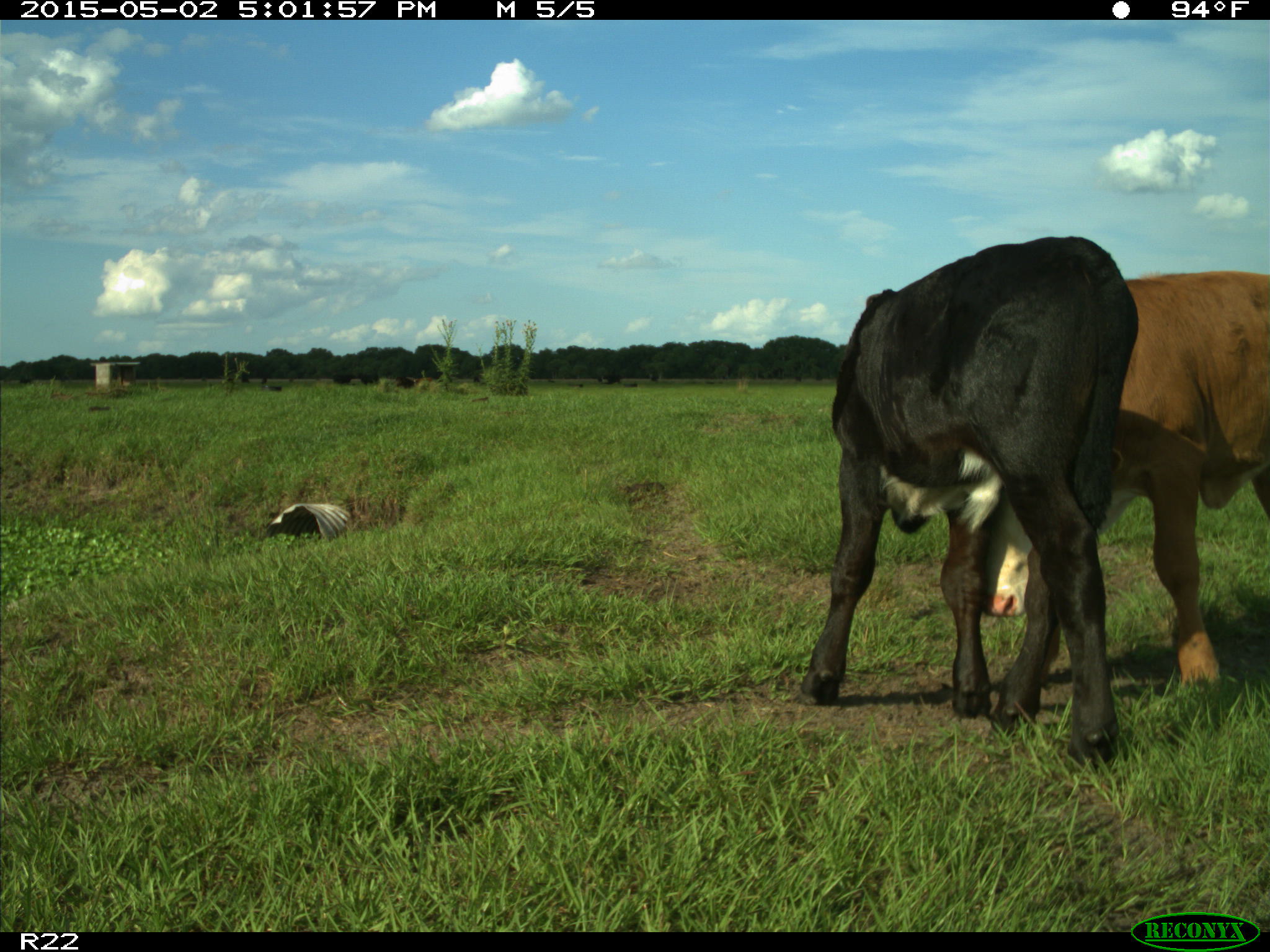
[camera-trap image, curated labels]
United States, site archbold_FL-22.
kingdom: Animalia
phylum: Chordata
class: Mammalia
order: Artiodactyla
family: Bovidae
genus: Bos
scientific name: Bos taurus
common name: domestic cow